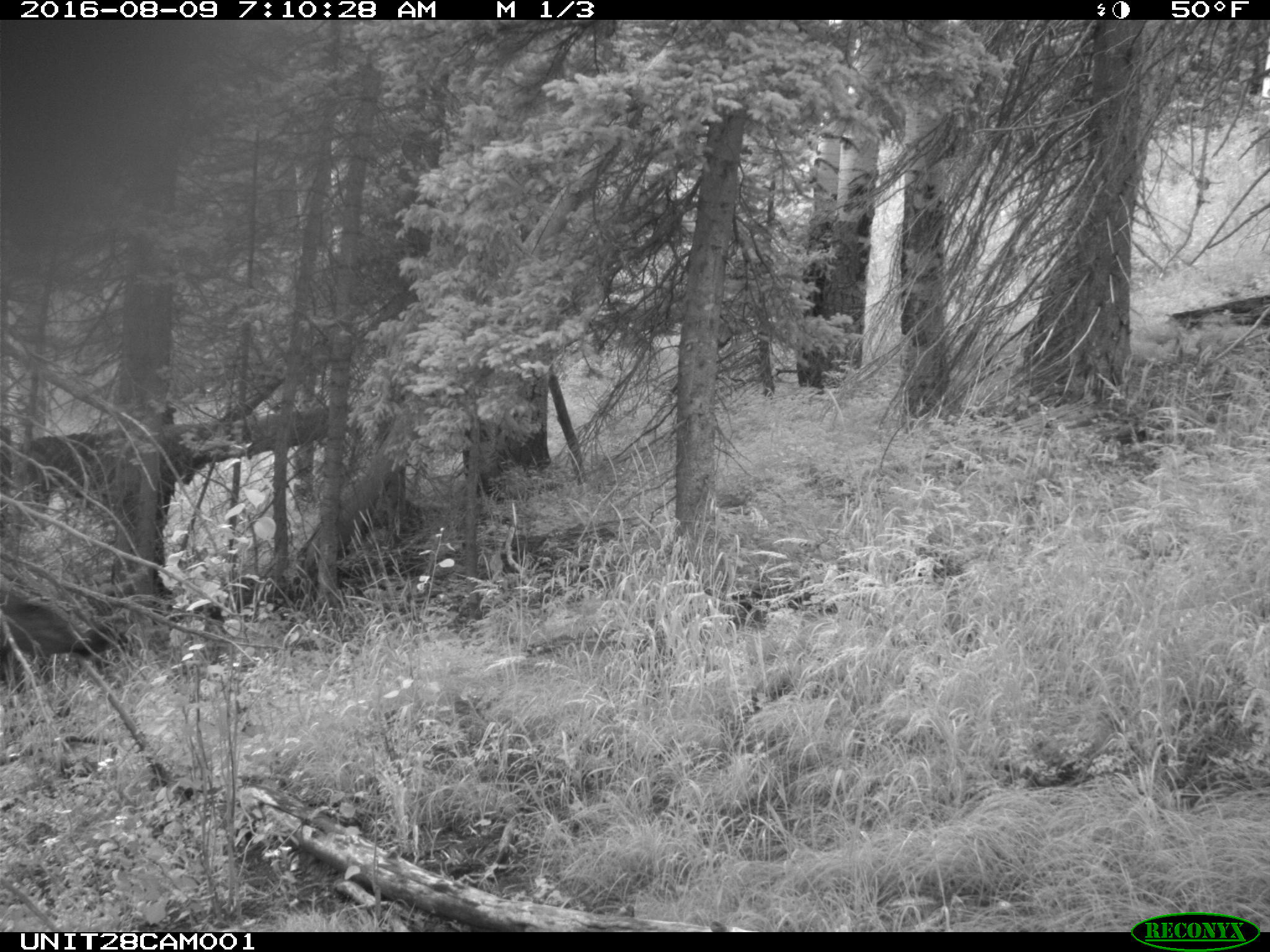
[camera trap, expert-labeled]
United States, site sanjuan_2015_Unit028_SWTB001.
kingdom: Animalia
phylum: Chordata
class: Mammalia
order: Artiodactyla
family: Cervidae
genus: Cervus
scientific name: Cervus elaphus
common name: red deer